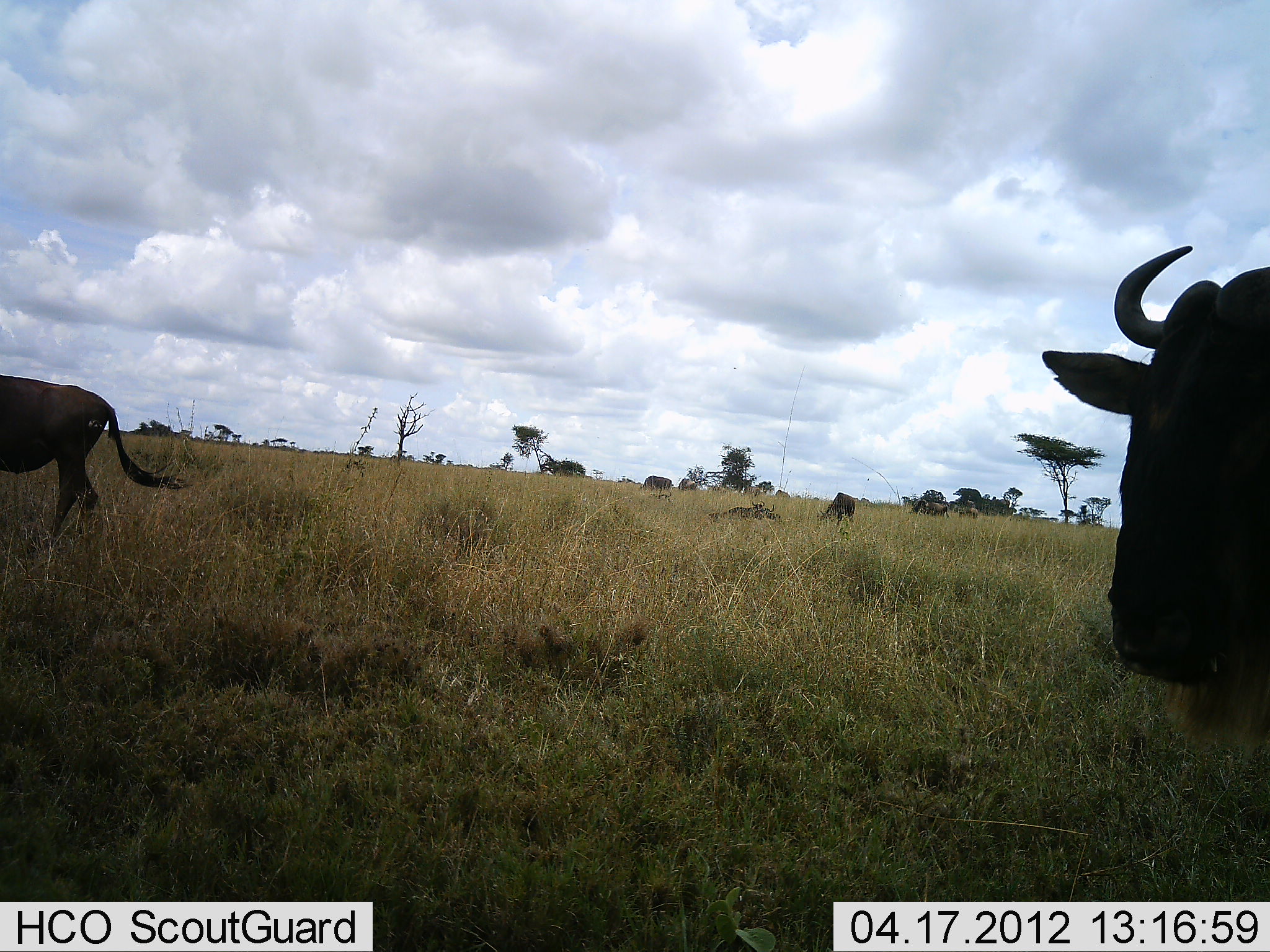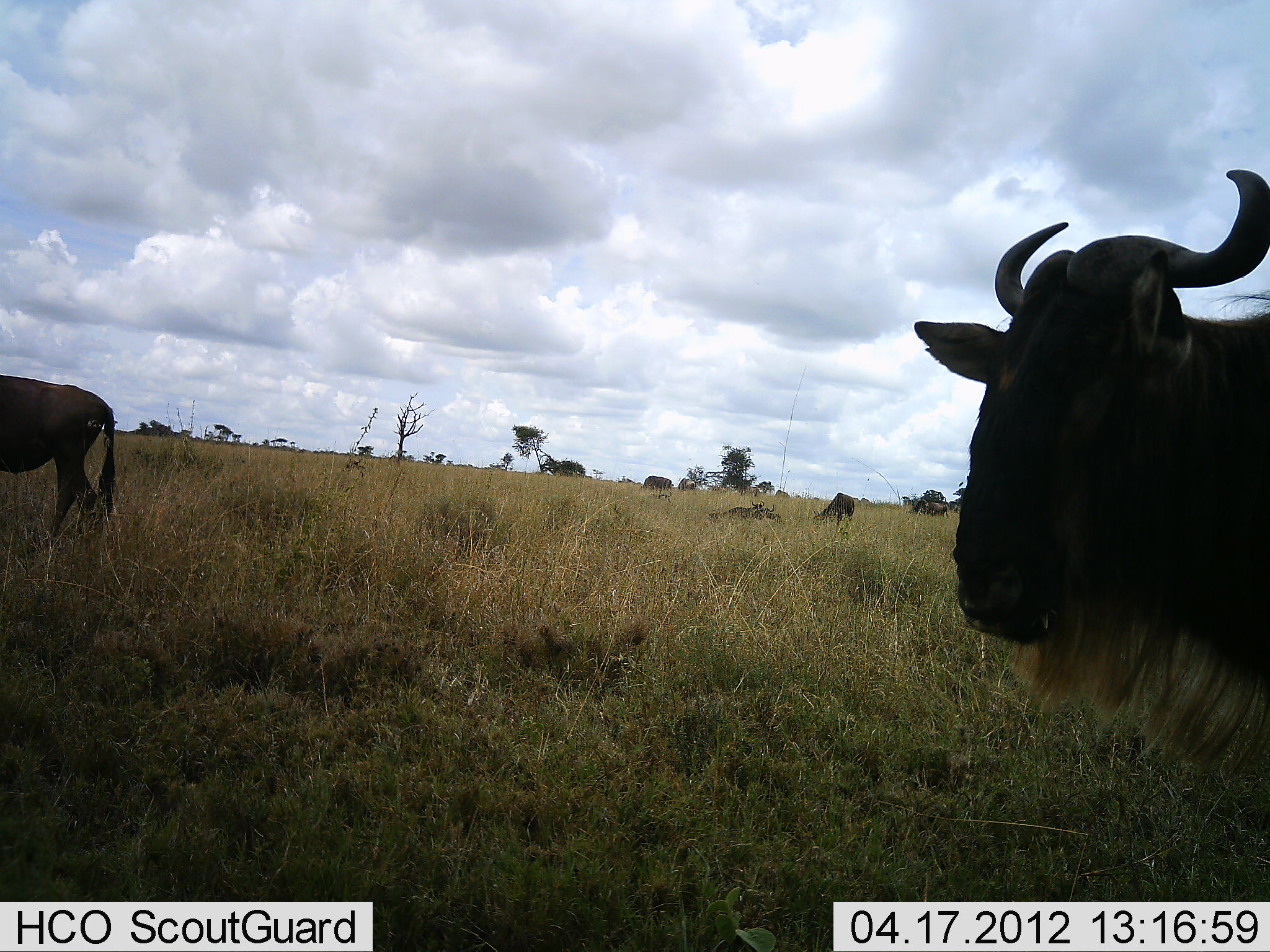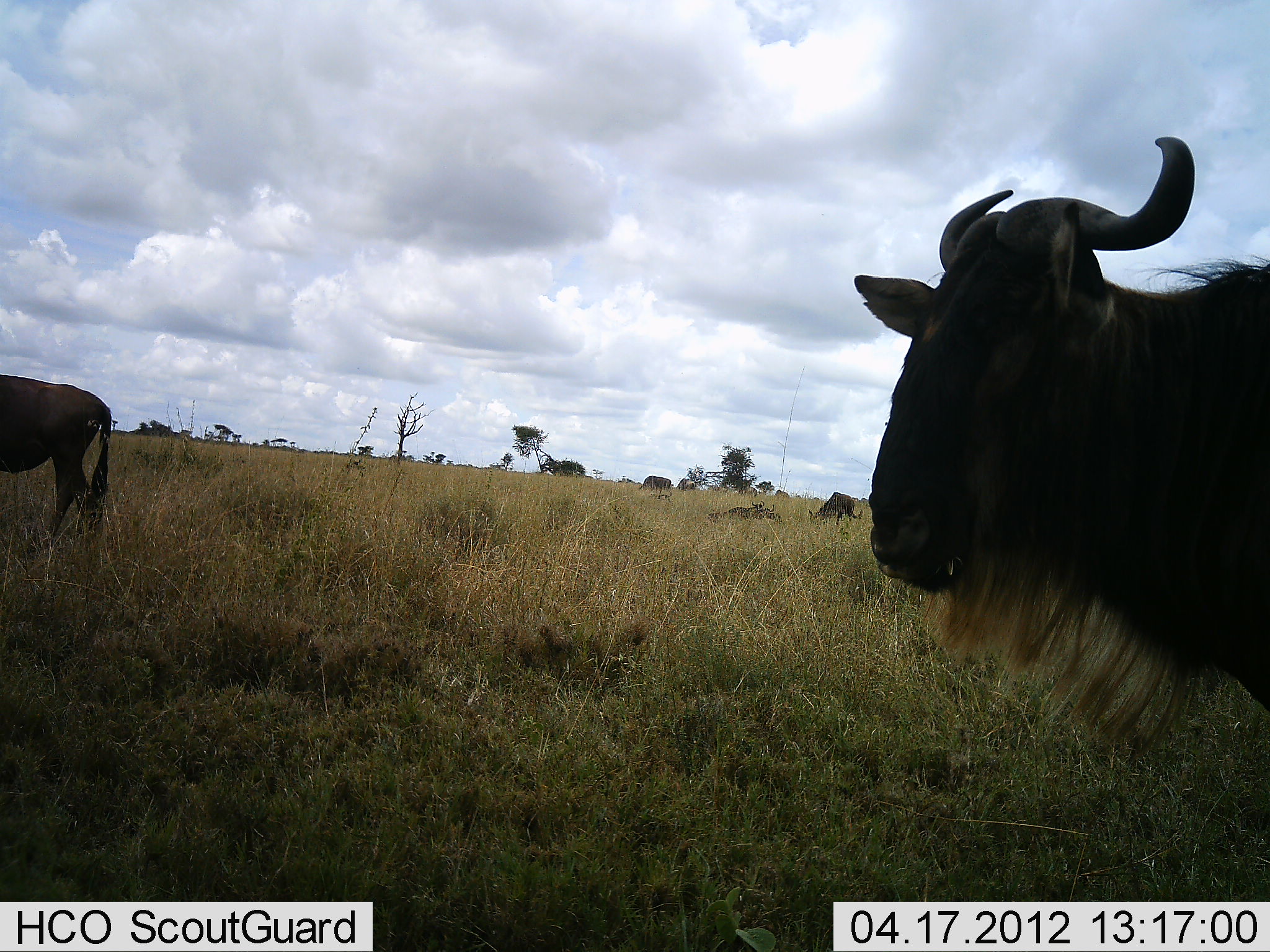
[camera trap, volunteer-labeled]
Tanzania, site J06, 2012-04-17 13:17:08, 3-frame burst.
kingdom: Animalia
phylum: Chordata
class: Mammalia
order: Artiodactyla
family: Bovidae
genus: Connochaetes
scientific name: Connochaetes taurinus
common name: blue wildebeest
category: wildebeest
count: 5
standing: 78%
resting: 39%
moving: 67%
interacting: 6%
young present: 0%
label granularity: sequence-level